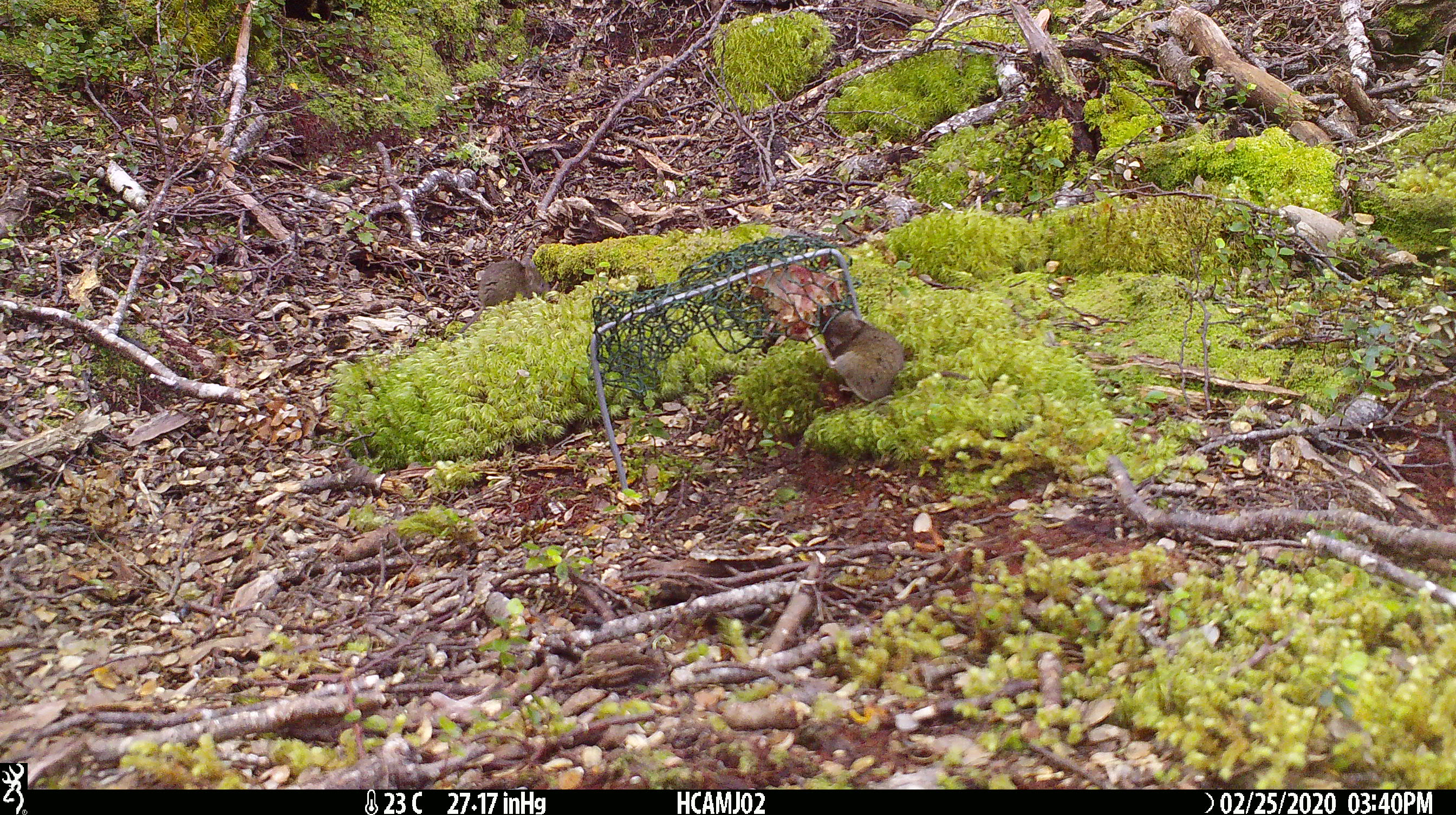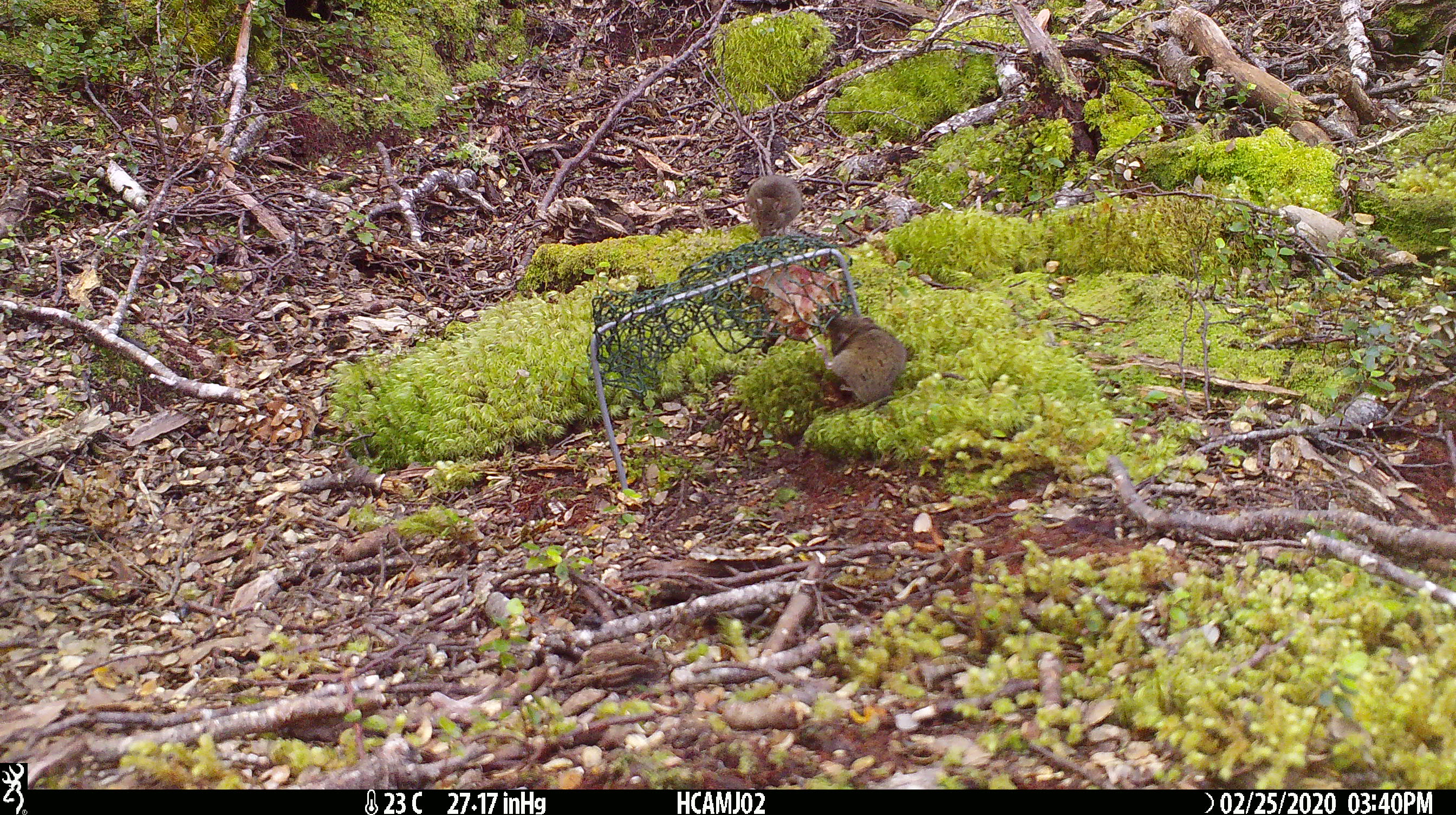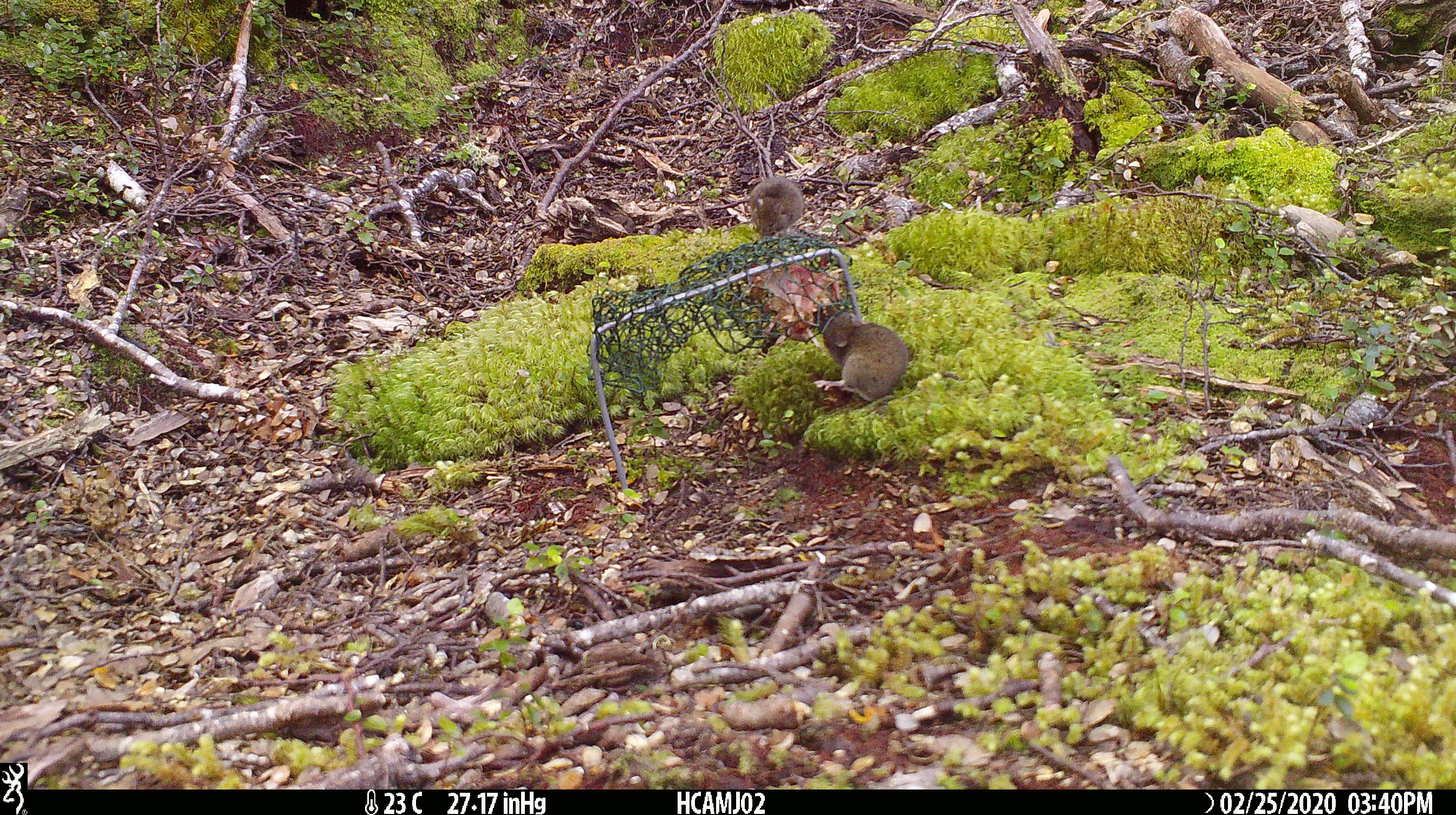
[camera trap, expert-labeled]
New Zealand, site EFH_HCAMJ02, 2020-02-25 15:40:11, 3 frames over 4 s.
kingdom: Animalia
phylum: Chordata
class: Mammalia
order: Rodentia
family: Muridae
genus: Mus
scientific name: Mus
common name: mouse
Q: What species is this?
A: Mouse (Mus).